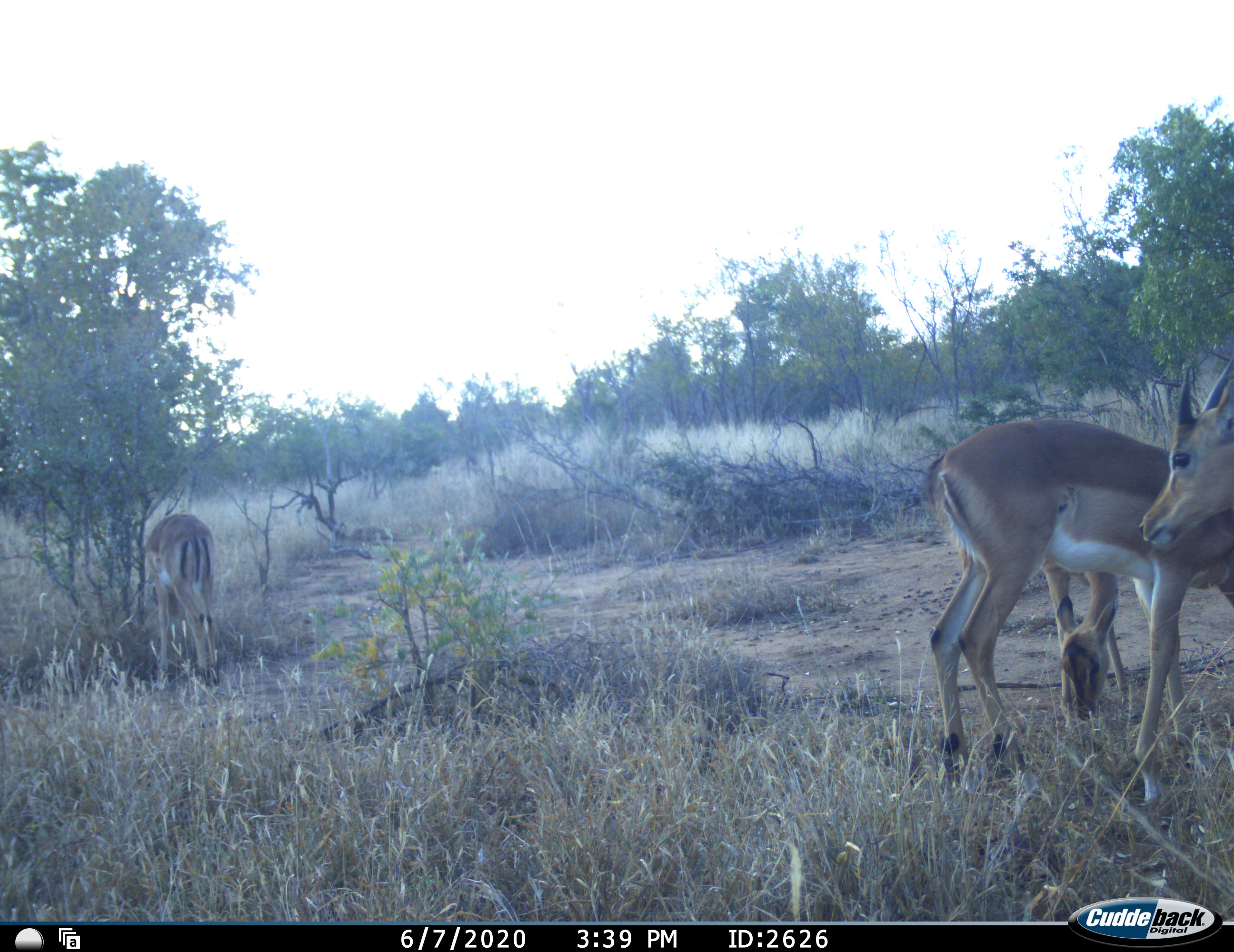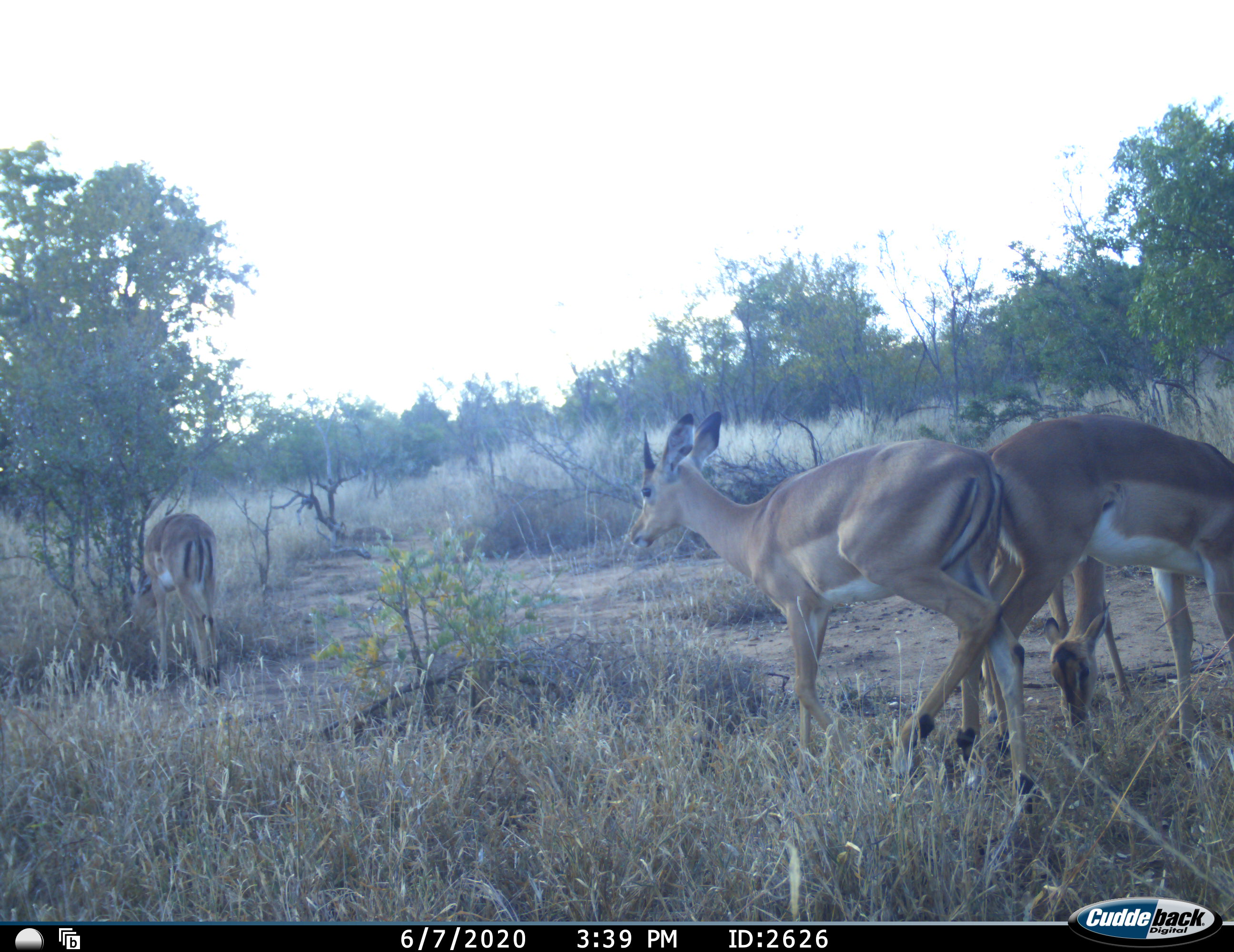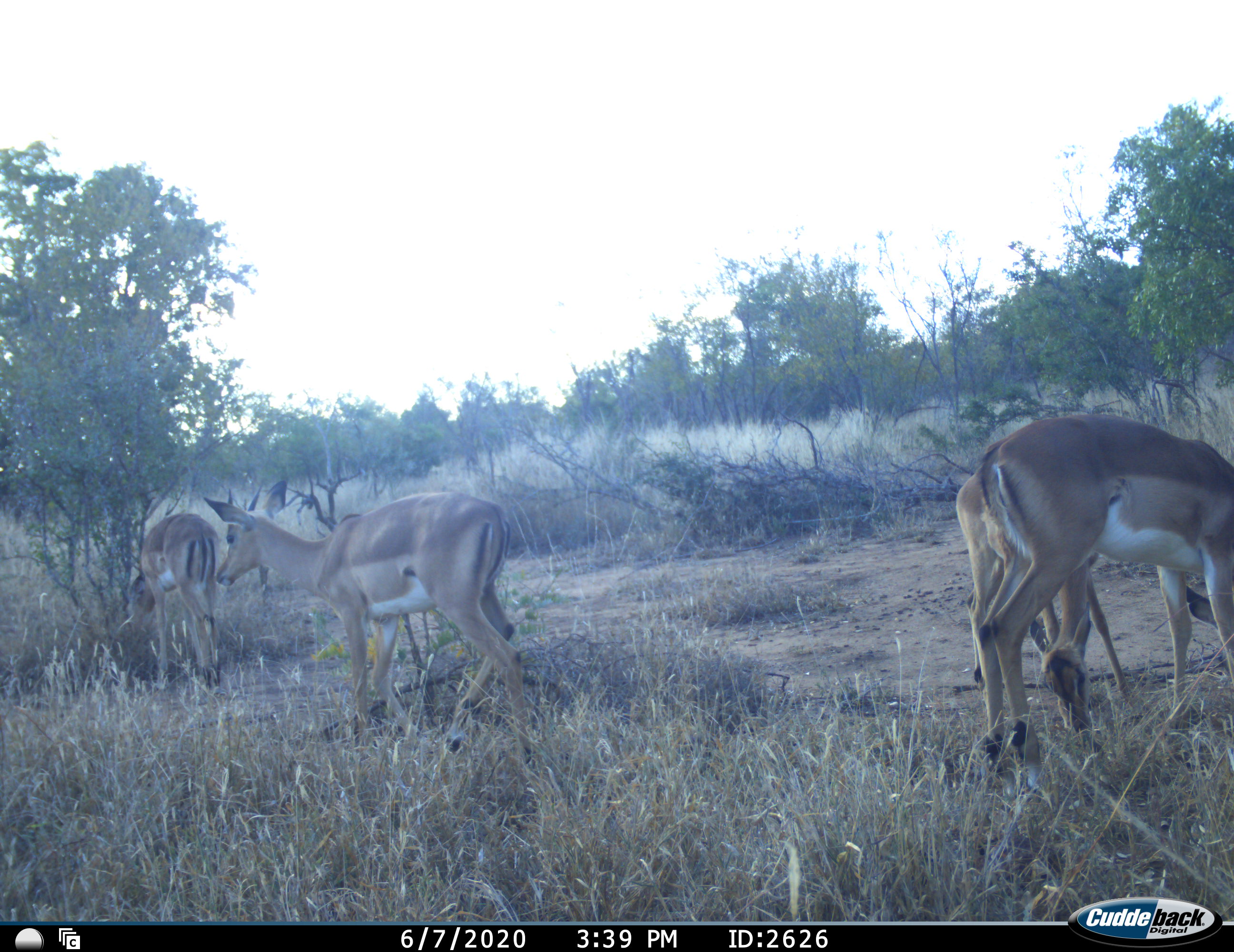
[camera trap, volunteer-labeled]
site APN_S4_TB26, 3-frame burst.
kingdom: Animalia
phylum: Chordata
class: Mammalia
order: Artiodactyla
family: Bovidae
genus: Aepyceros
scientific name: Aepyceros melampus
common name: impala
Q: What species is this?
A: Impala (Aepyceros melampus).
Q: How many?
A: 4.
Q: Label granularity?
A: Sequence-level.